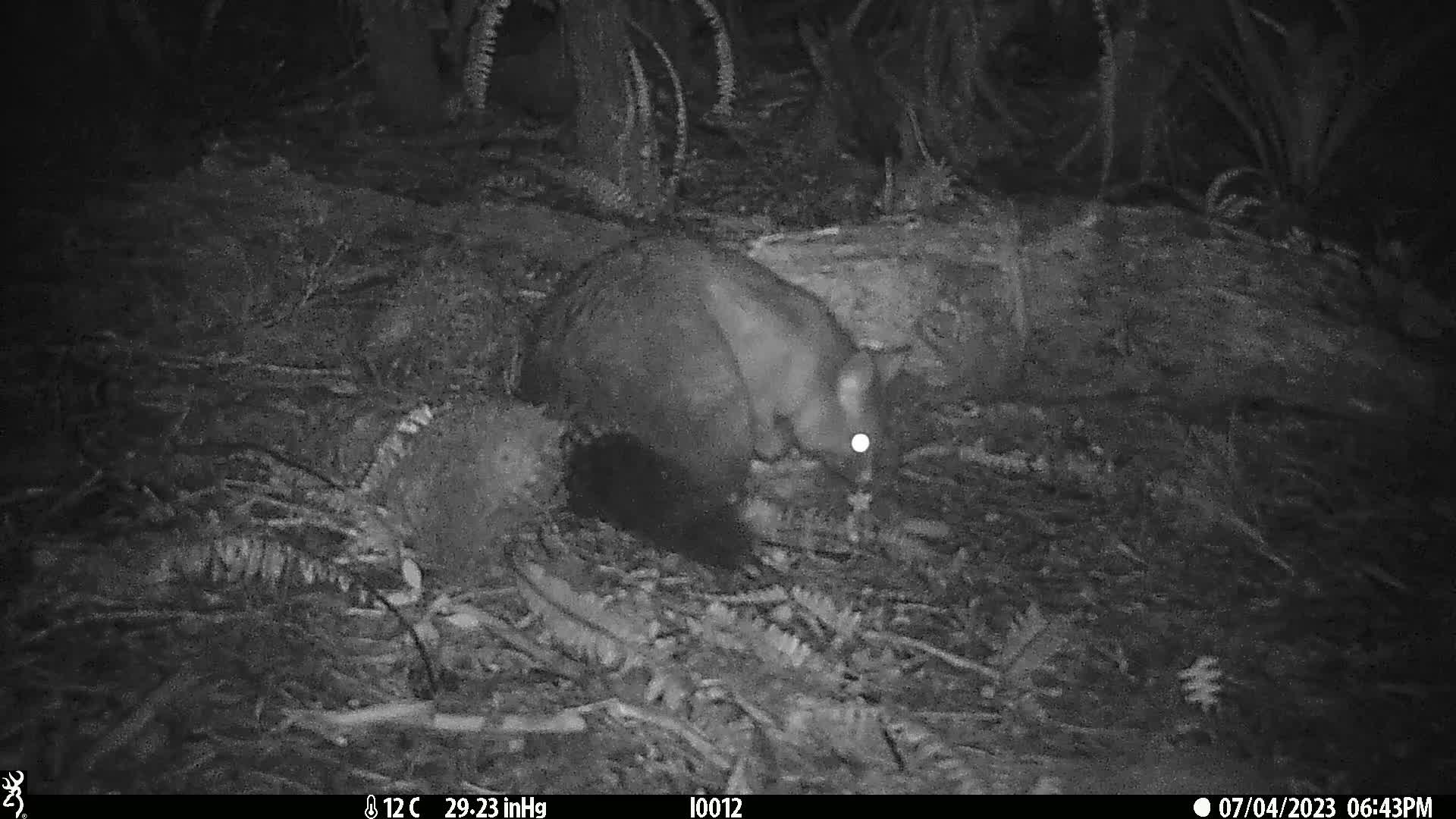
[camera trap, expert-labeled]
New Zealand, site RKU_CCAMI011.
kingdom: Animalia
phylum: Chordata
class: Mammalia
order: Diprotodontia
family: Phalangeridae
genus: Trichosurus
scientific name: Trichosurus vulpecula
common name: common brushtail possum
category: possum